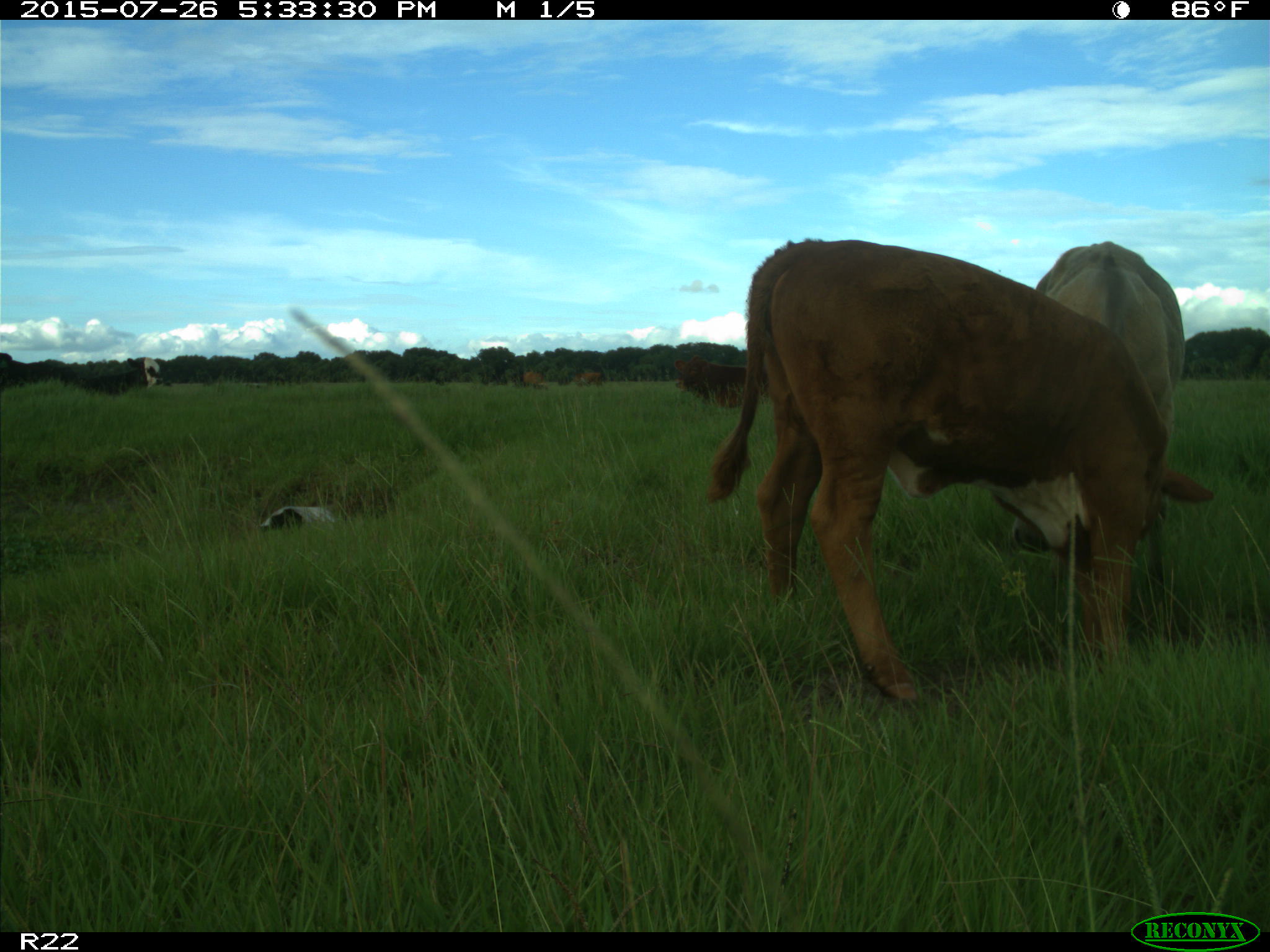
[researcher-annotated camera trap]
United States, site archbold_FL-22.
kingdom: Animalia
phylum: Chordata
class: Mammalia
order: Artiodactyla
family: Bovidae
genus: Bos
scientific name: Bos taurus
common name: domestic cow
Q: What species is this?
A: Bos taurus (domestic cow).